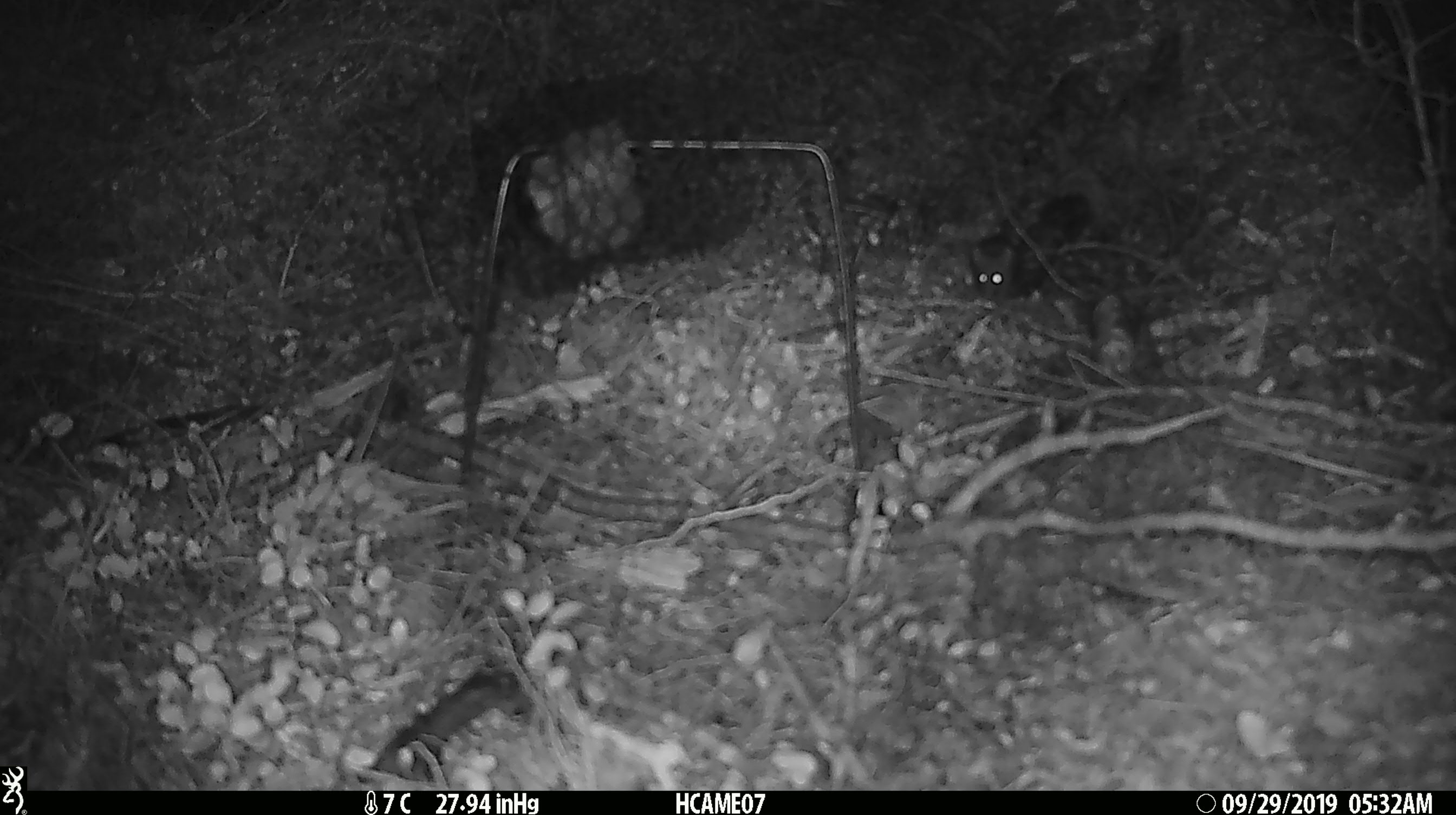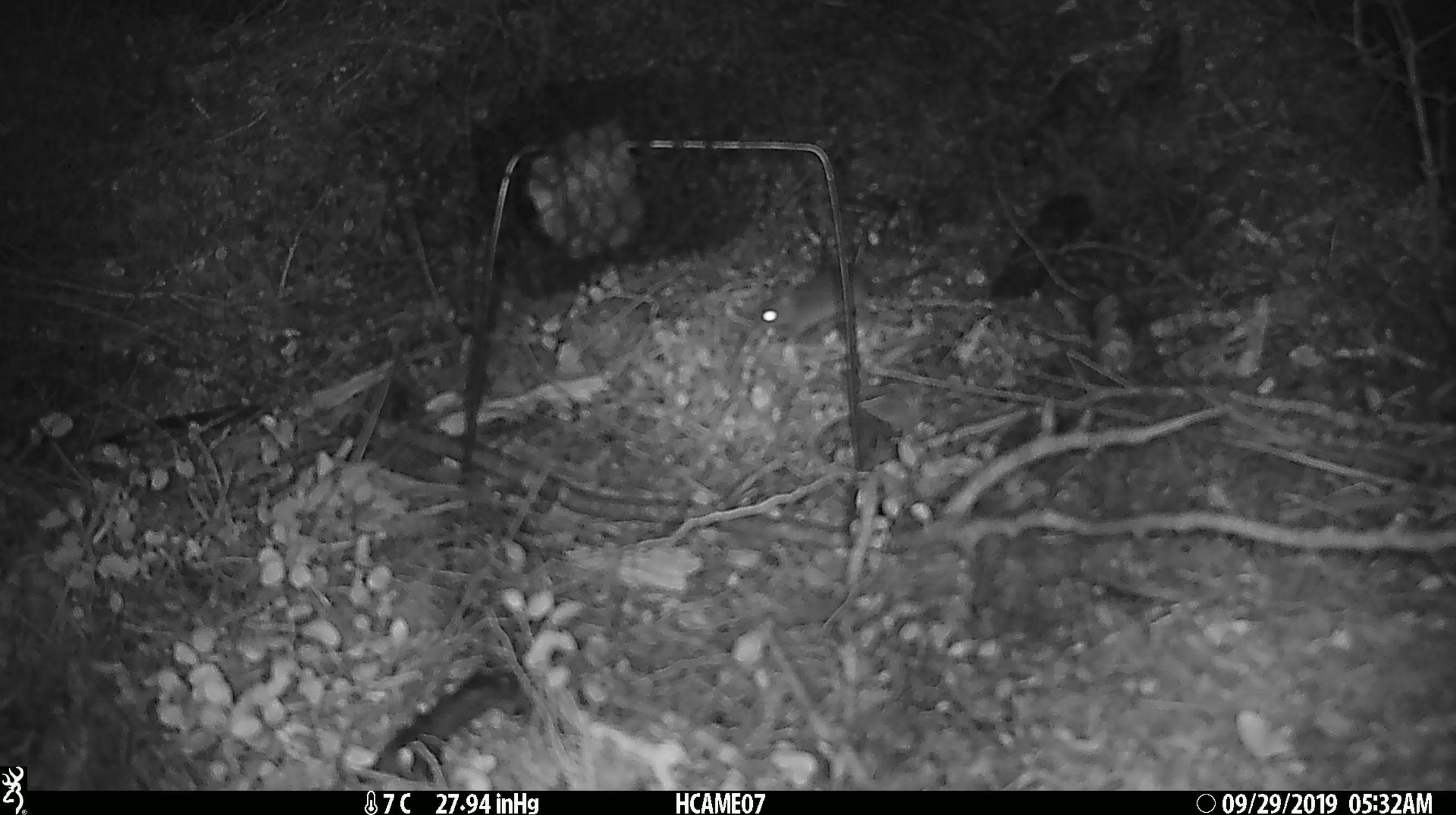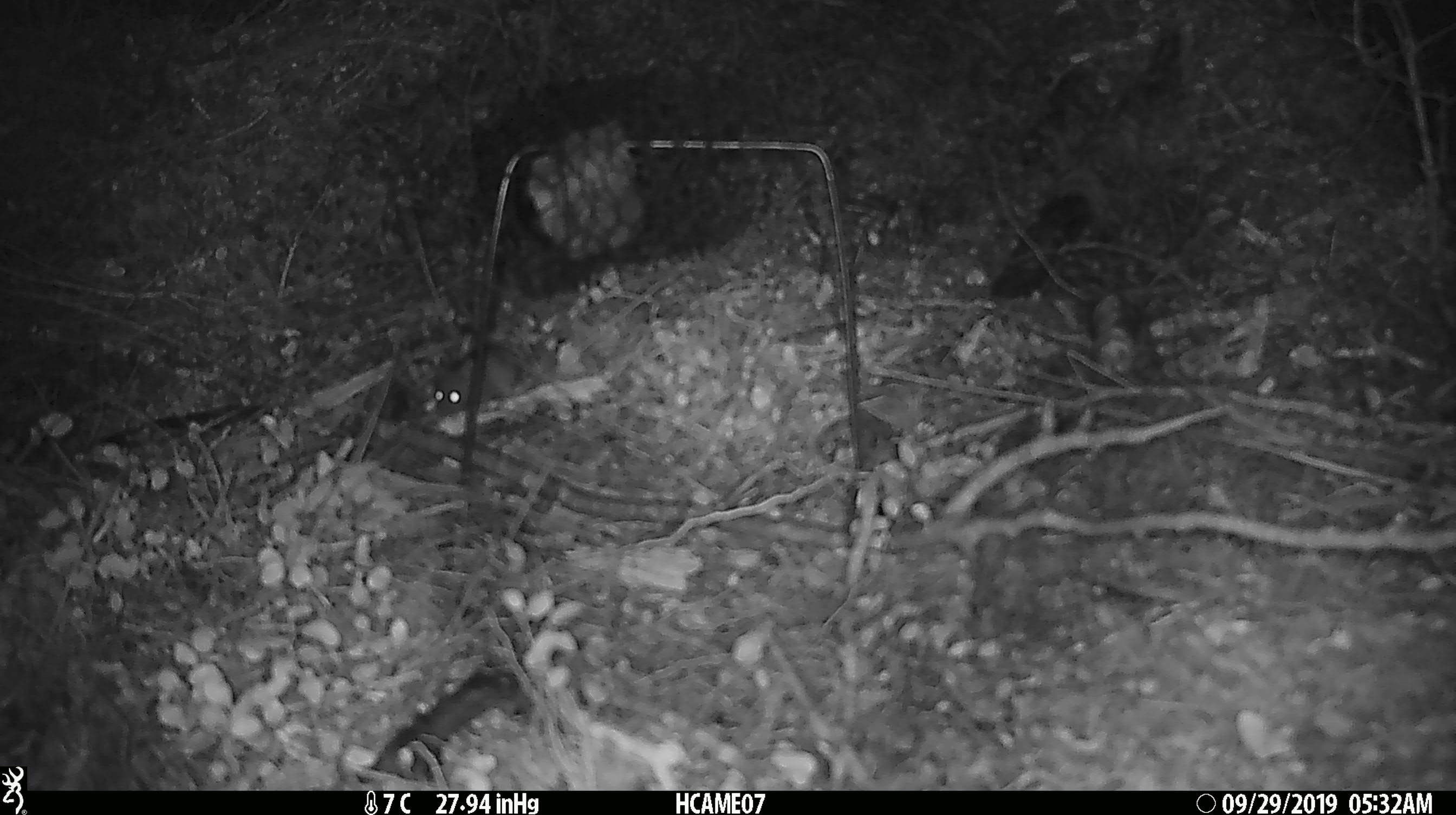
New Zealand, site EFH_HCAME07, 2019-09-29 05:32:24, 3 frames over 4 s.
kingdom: Animalia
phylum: Chordata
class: Mammalia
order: Rodentia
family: Muridae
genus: Mus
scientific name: Mus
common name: mouse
Mouse (Mus).